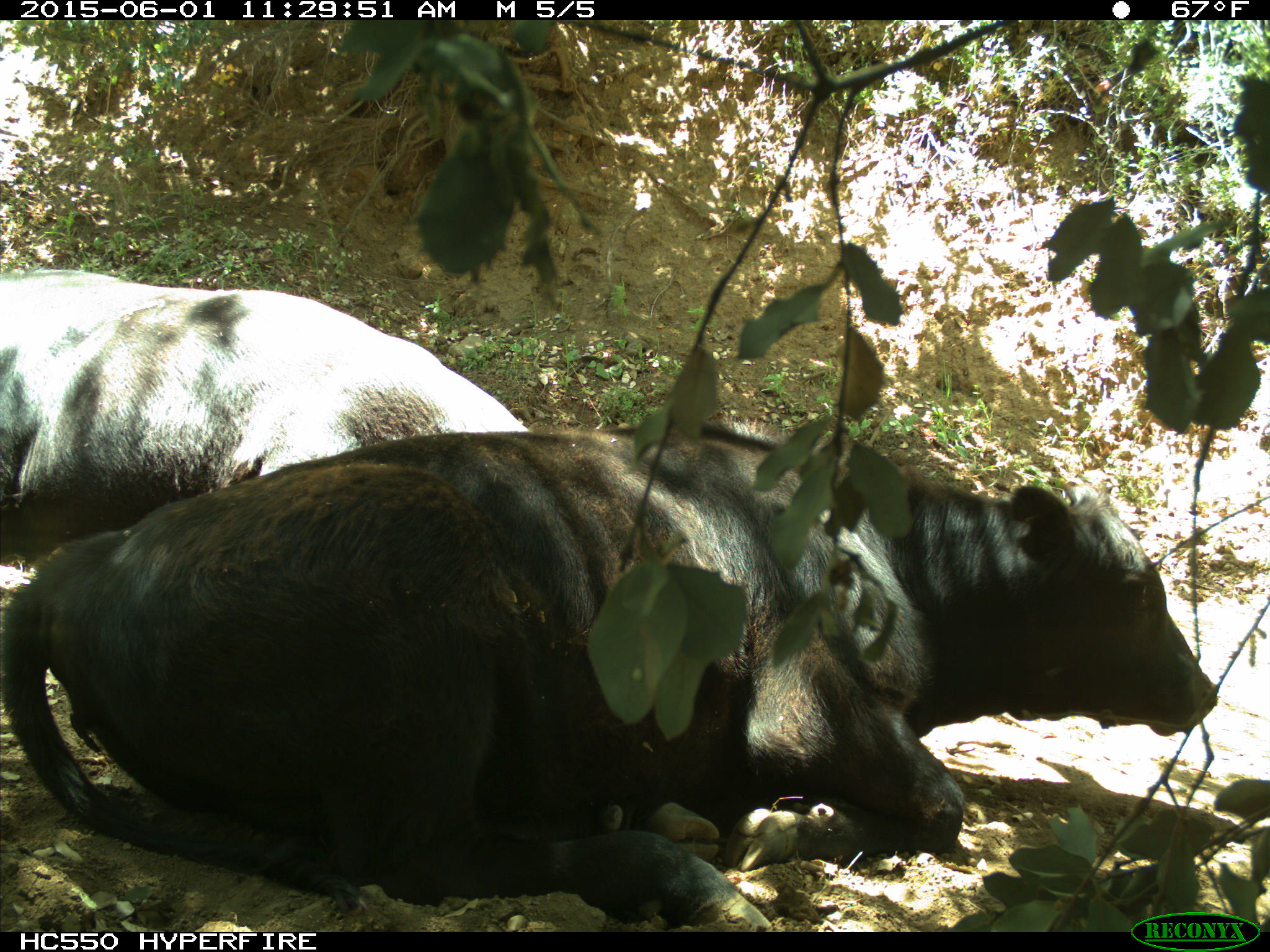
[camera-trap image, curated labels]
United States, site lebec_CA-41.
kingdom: Animalia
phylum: Chordata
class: Mammalia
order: Artiodactyla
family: Bovidae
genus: Bos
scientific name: Bos taurus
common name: domestic cow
Bos taurus (domestic cow).